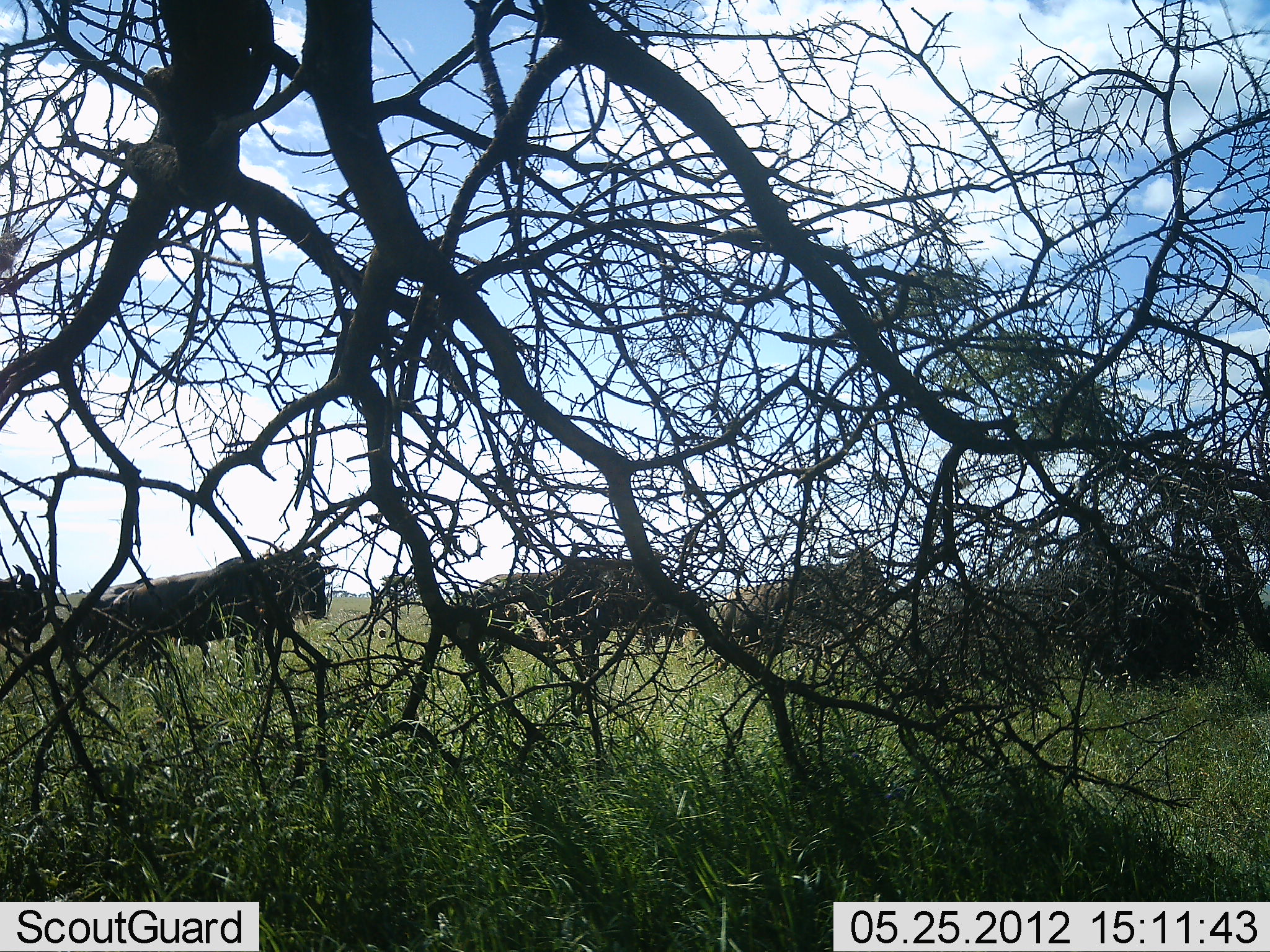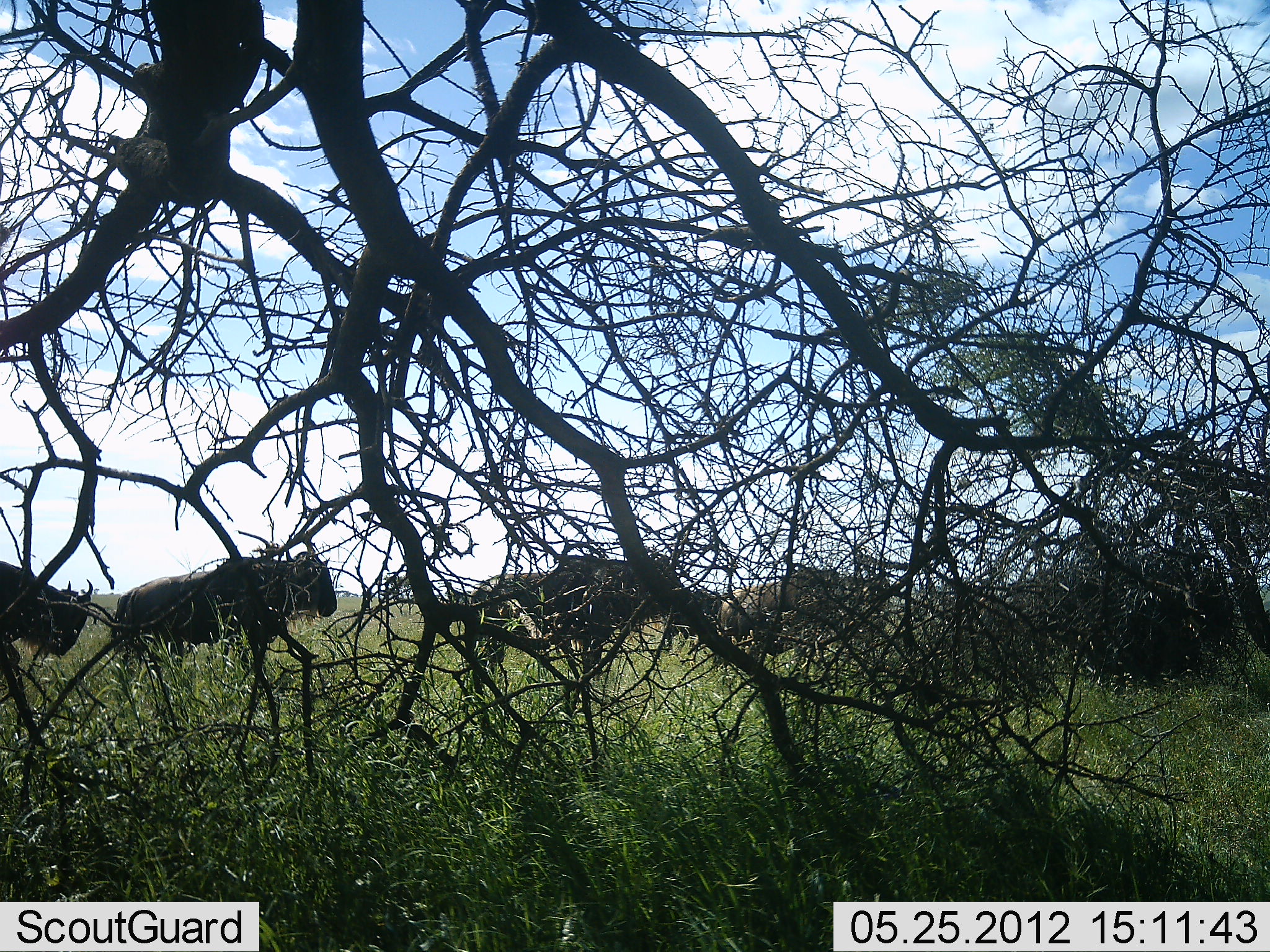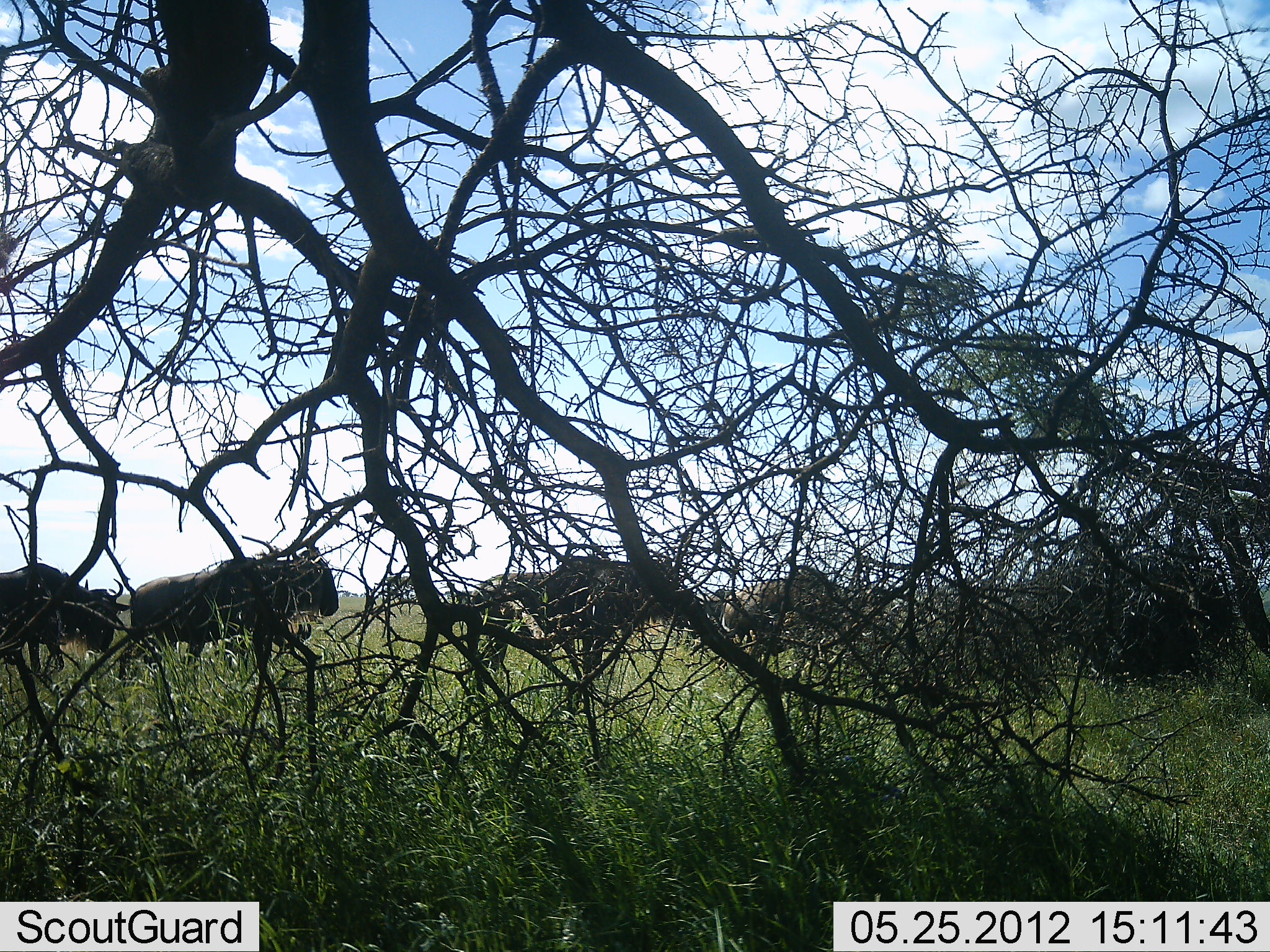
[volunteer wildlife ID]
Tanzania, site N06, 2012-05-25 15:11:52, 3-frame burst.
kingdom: Animalia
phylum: Chordata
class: Mammalia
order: Artiodactyla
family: Bovidae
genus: Connochaetes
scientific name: Connochaetes taurinus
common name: blue wildebeest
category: wildebeest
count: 5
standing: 46%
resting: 0%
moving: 67%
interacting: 0%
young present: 4%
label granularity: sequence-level